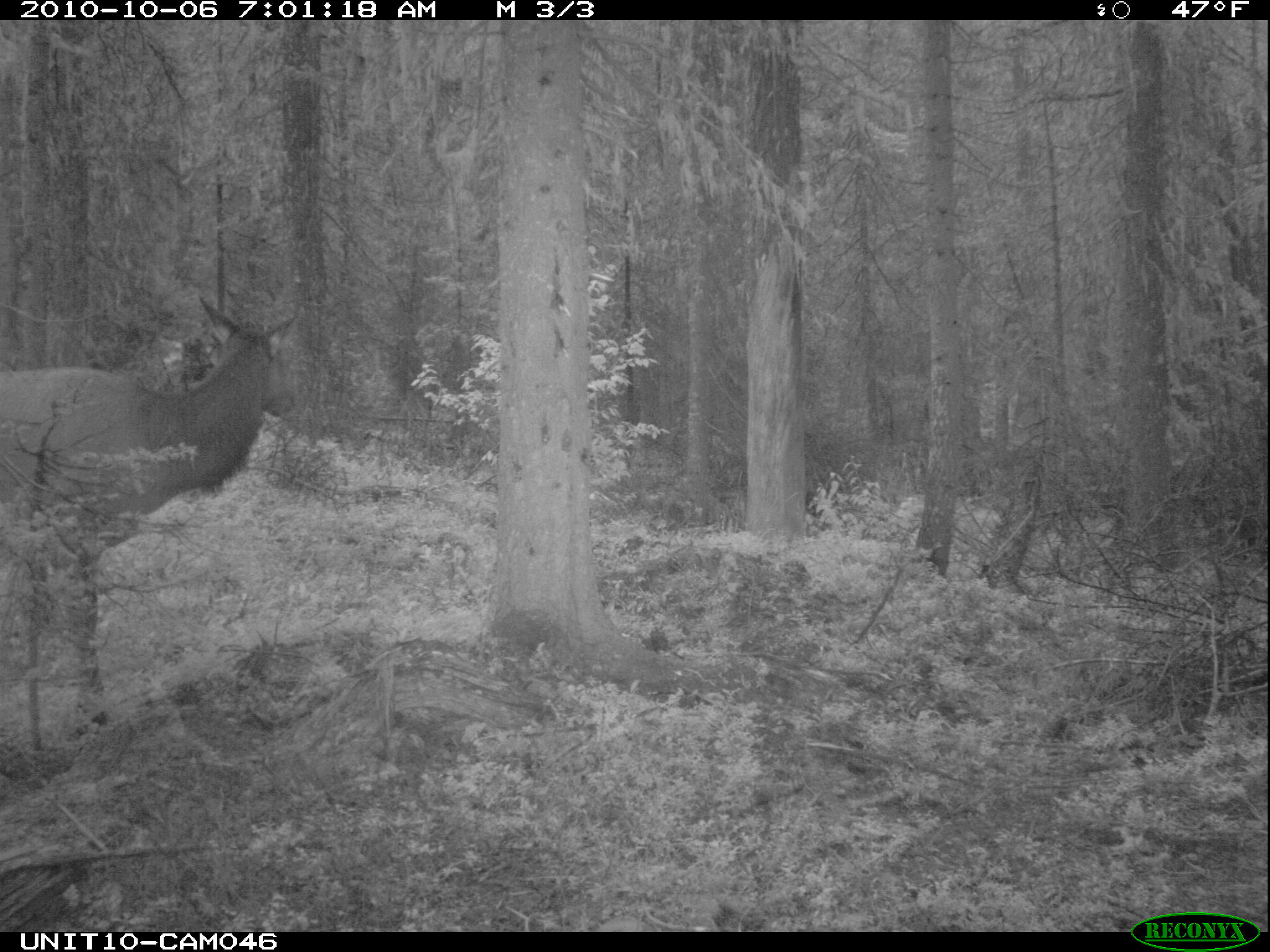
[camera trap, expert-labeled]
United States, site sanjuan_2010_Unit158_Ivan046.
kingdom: Animalia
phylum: Chordata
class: Mammalia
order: Artiodactyla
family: Cervidae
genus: Cervus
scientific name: Cervus elaphus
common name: red deer